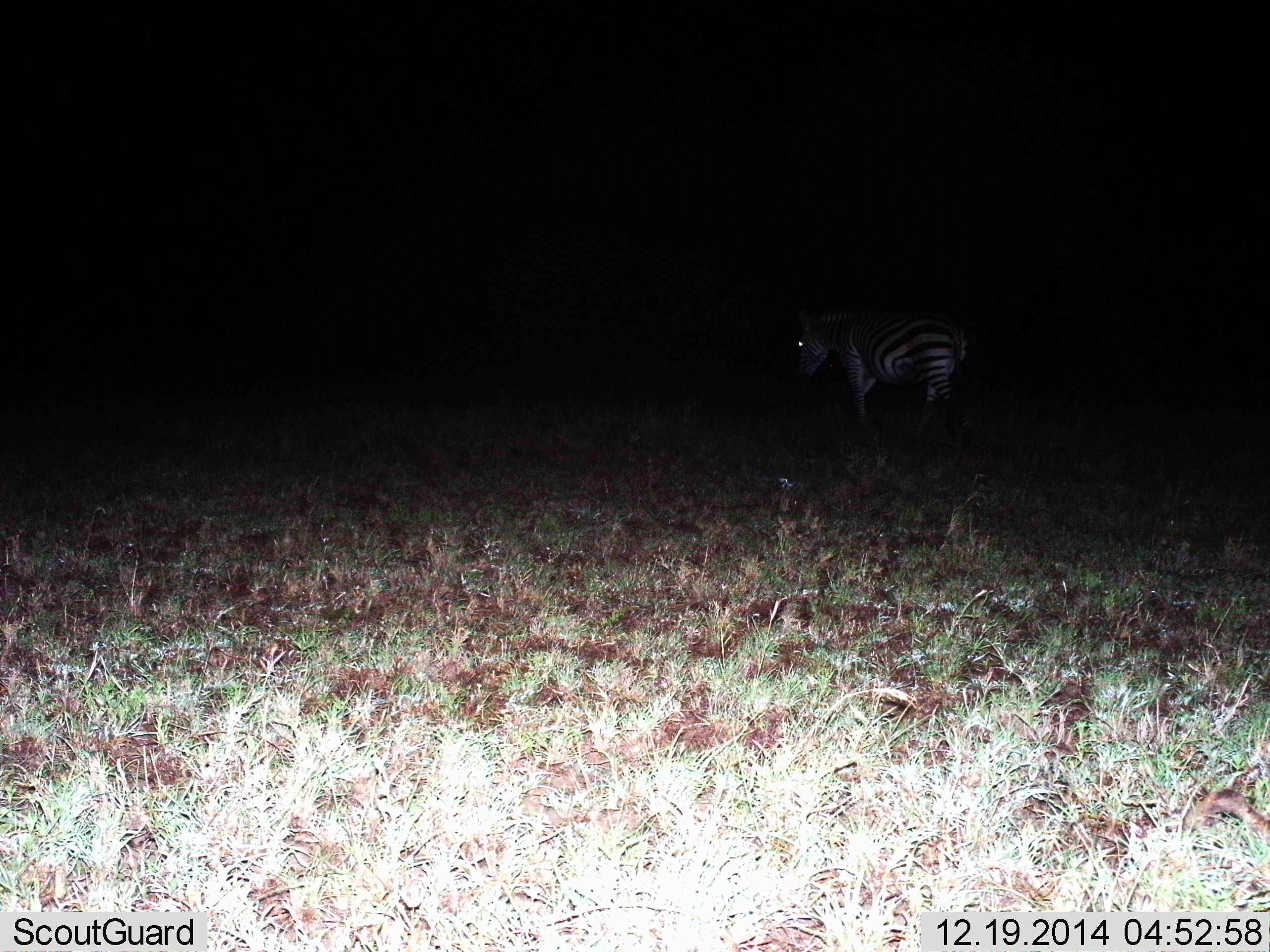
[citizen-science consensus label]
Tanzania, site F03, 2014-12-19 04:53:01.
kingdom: Animalia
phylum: Chordata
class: Mammalia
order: Perissodactyla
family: Equidae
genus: Equus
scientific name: Equus quagga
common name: plains zebra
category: zebra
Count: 1.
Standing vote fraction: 60%.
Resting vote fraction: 0%.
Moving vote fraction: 40%.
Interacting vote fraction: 0%.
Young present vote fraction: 0%.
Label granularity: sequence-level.